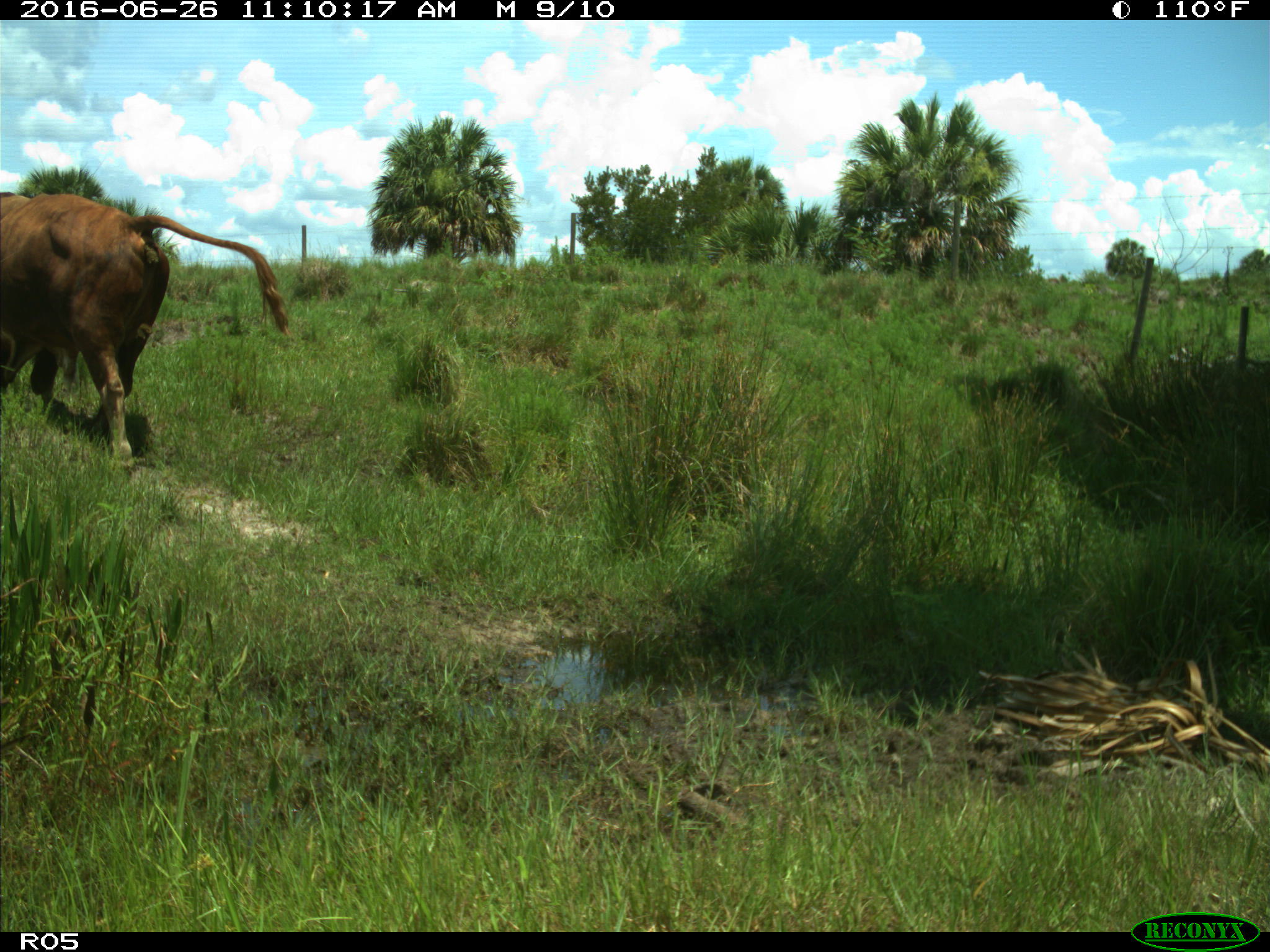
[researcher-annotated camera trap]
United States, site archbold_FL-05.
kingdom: Animalia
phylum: Chordata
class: Mammalia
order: Artiodactyla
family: Bovidae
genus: Bos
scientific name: Bos taurus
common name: domestic cow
Bos taurus (domestic cow).